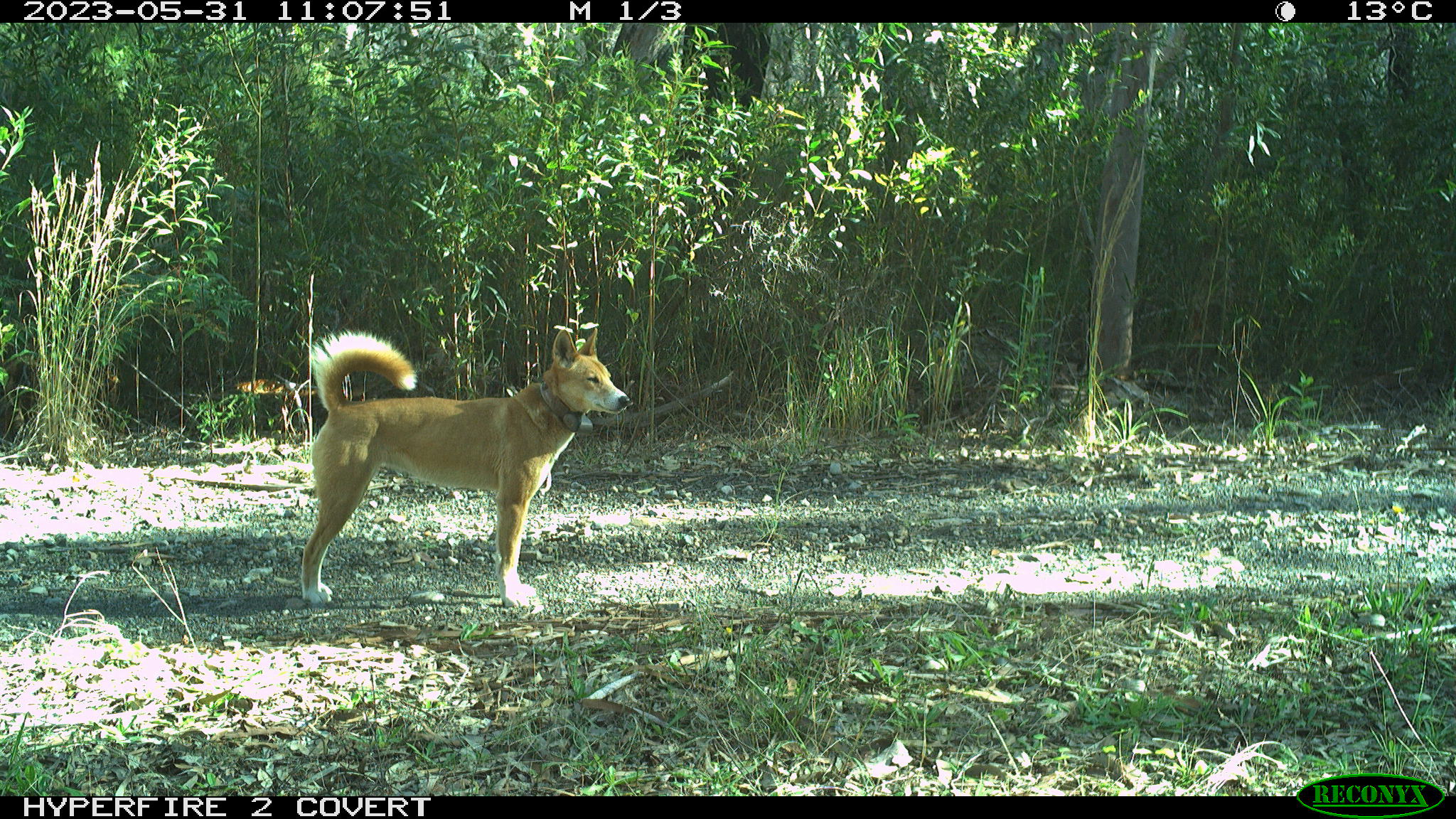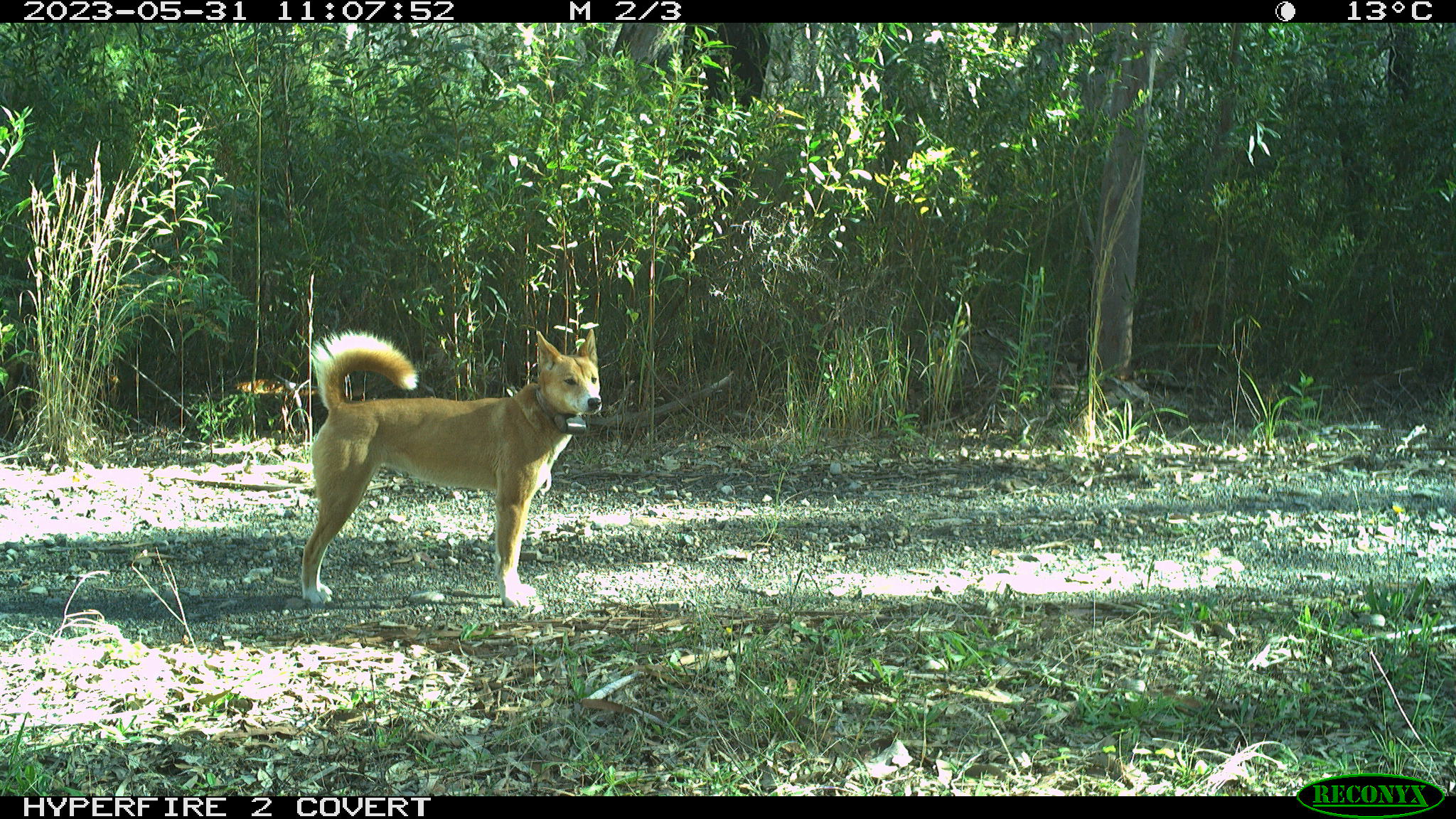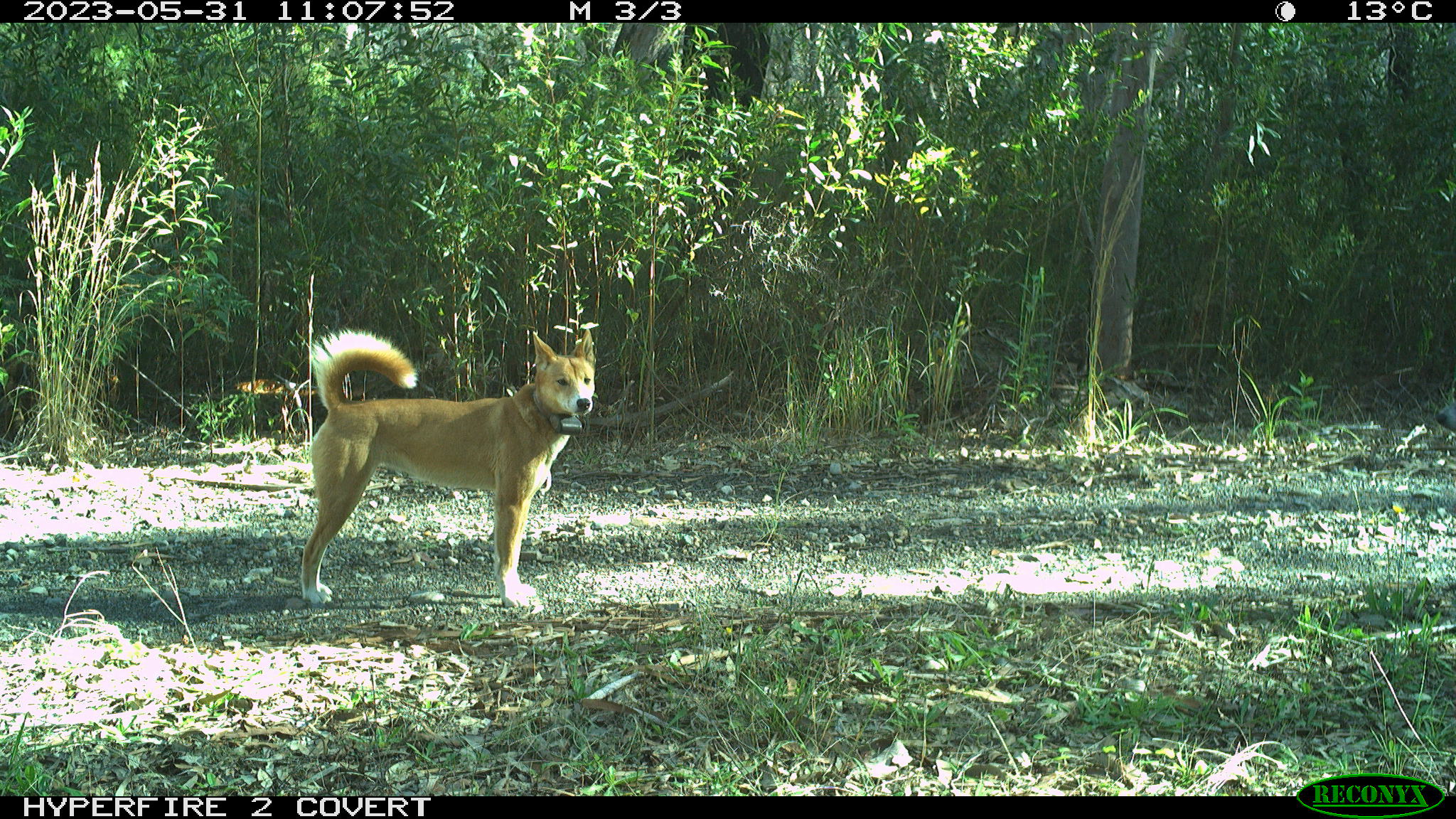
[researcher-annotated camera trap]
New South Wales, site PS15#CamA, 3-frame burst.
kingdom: Animalia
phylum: Chordata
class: Mammalia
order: Carnivora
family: Canidae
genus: Canis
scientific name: Canis familiaris dingo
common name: dingo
Dingo (Canis familiaris dingo).